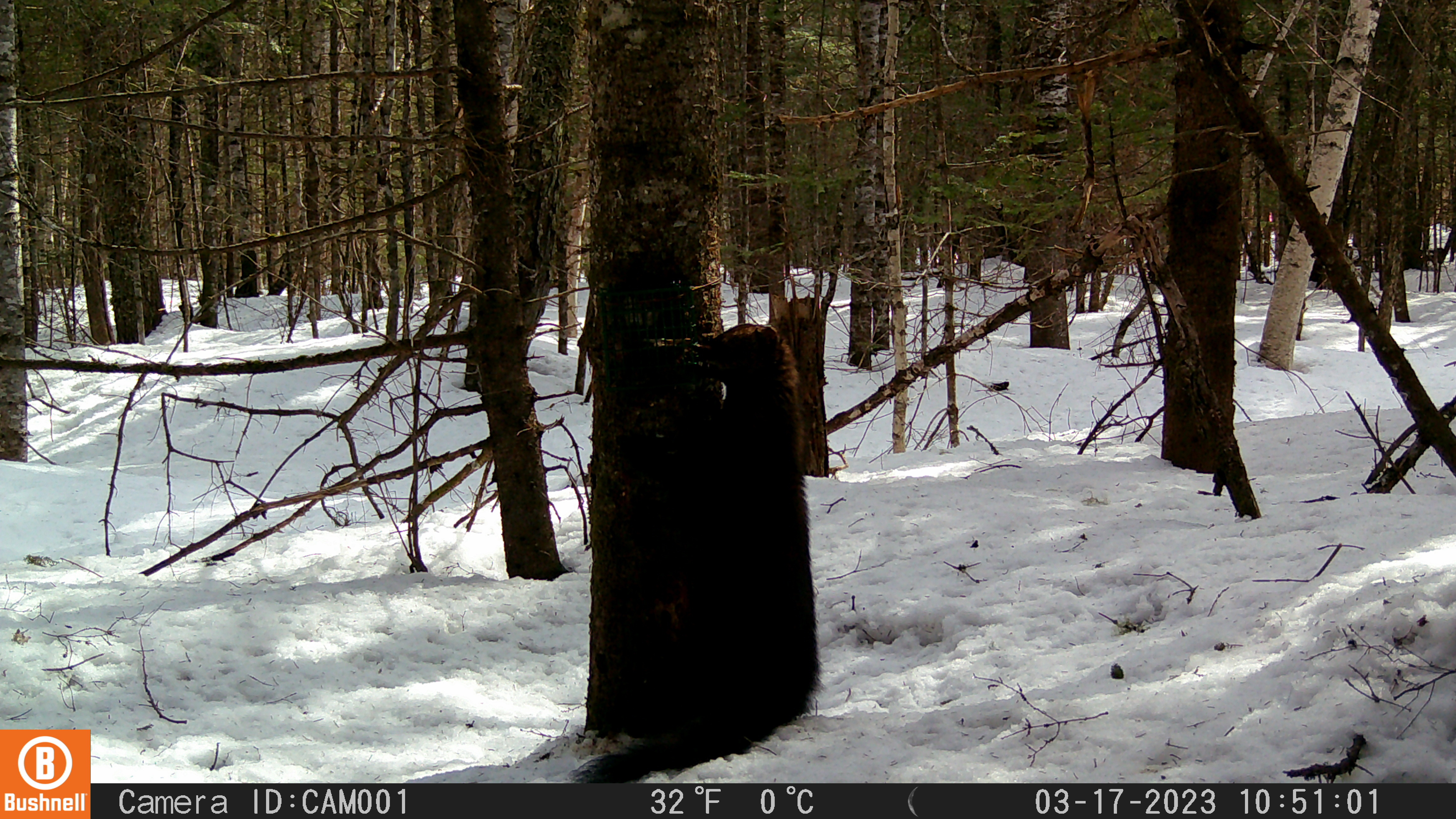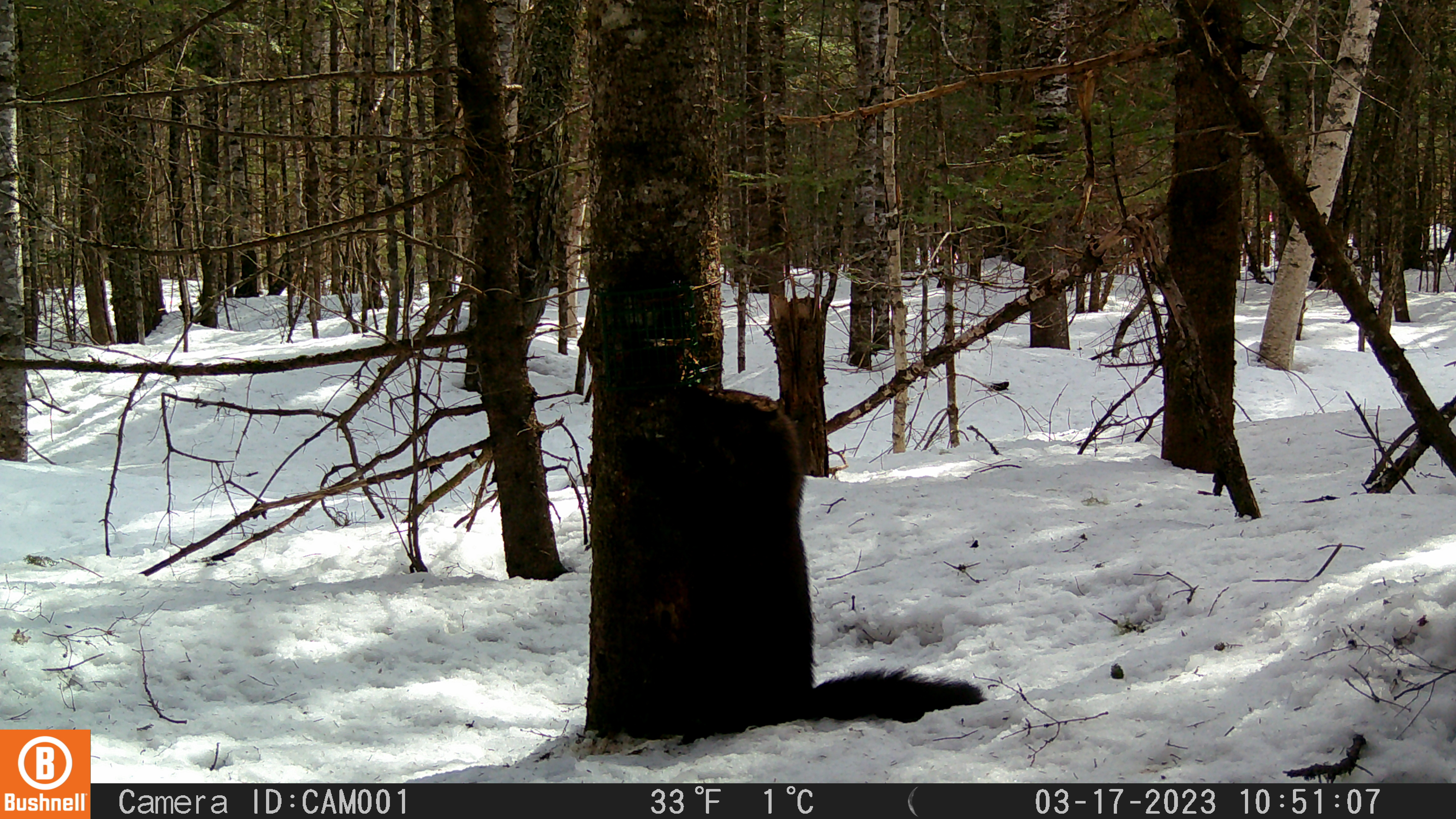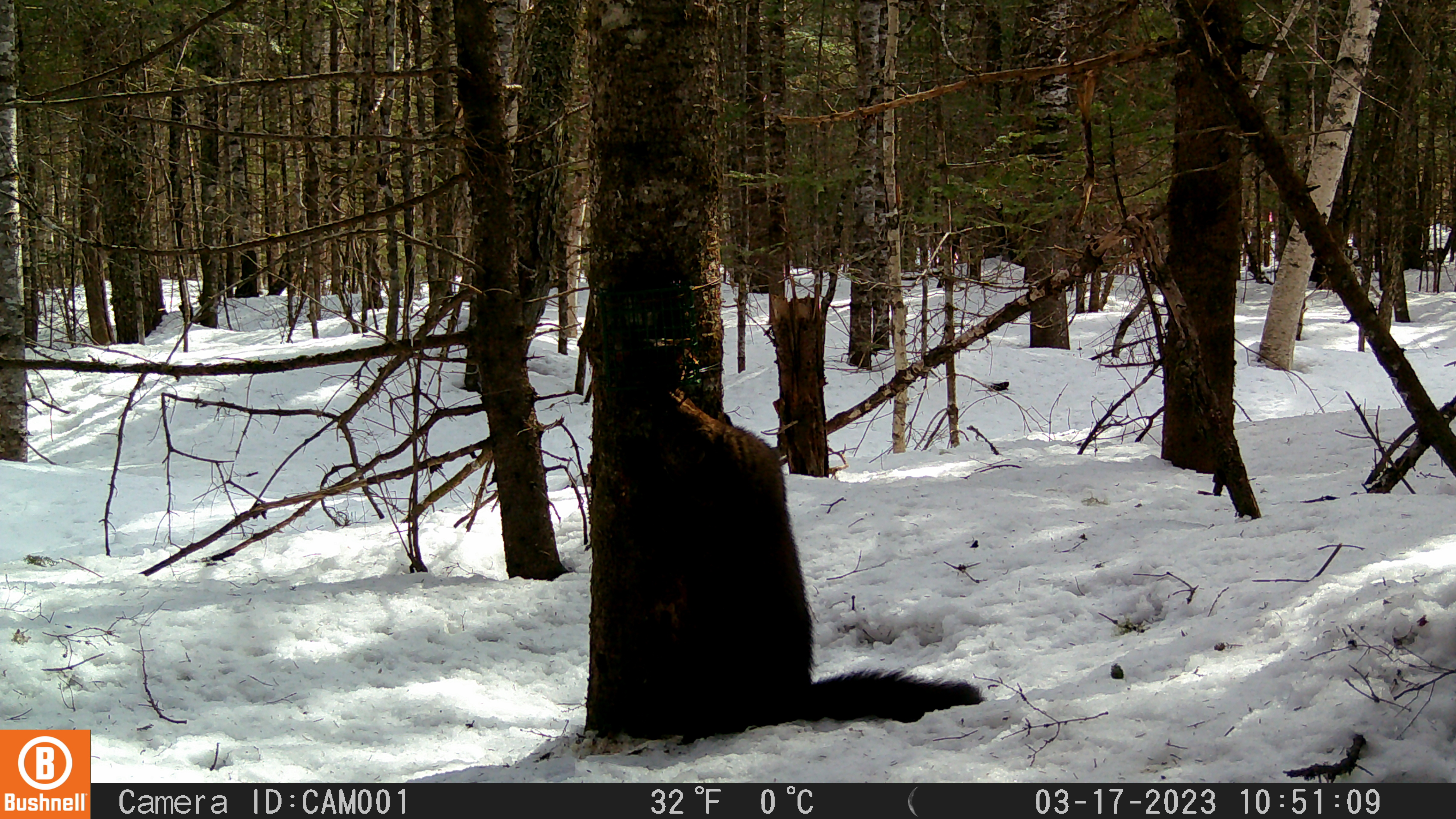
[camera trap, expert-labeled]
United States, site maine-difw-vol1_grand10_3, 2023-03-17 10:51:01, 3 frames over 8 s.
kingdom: Animalia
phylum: Chordata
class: Mammalia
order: Carnivora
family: Mustelidae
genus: Pekania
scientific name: Pekania pennanti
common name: fisher